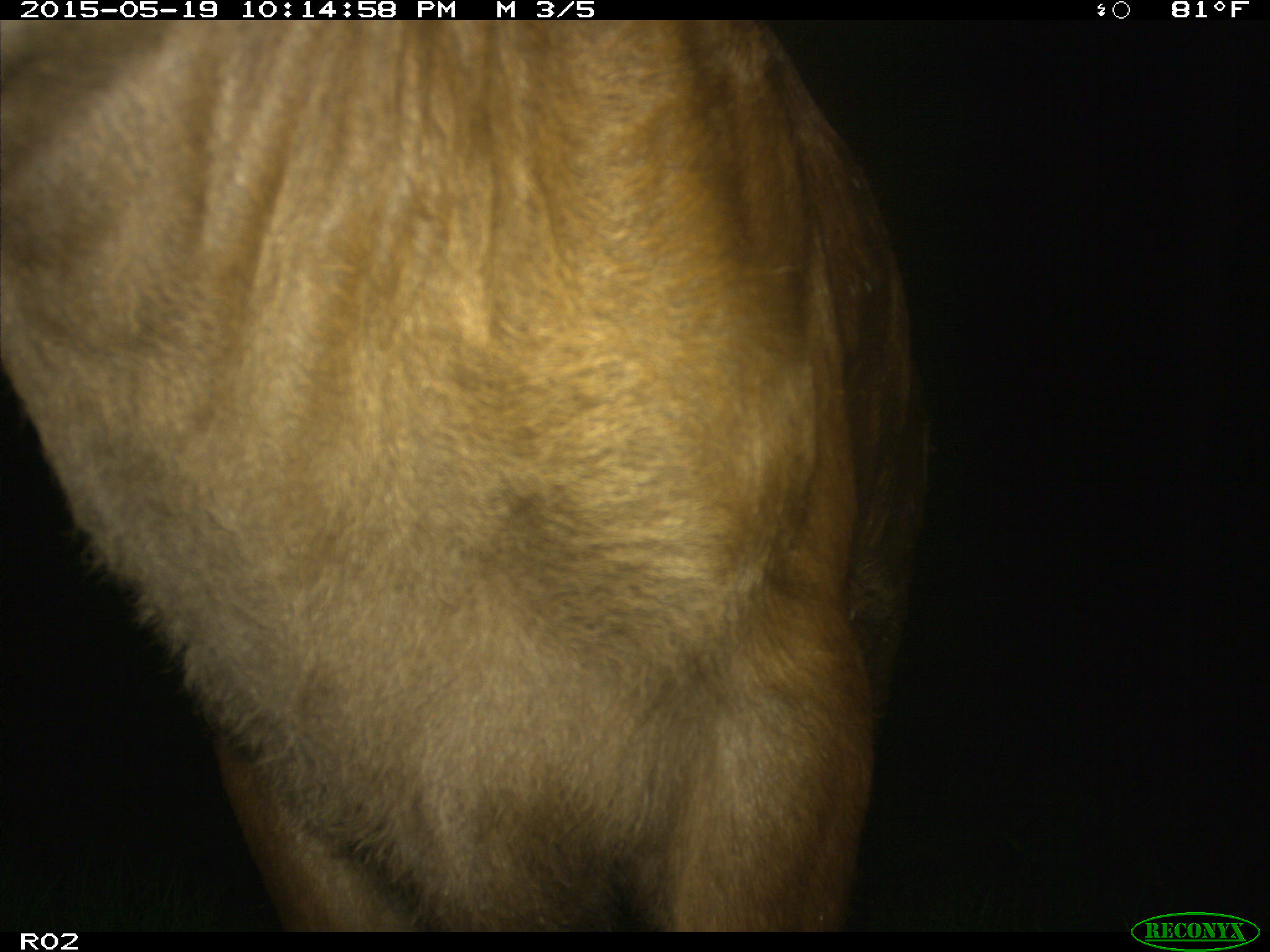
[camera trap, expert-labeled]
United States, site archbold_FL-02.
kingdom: Animalia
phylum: Chordata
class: Mammalia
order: Artiodactyla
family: Bovidae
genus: Bos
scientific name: Bos taurus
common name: domestic cow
Bos taurus (domestic cow).